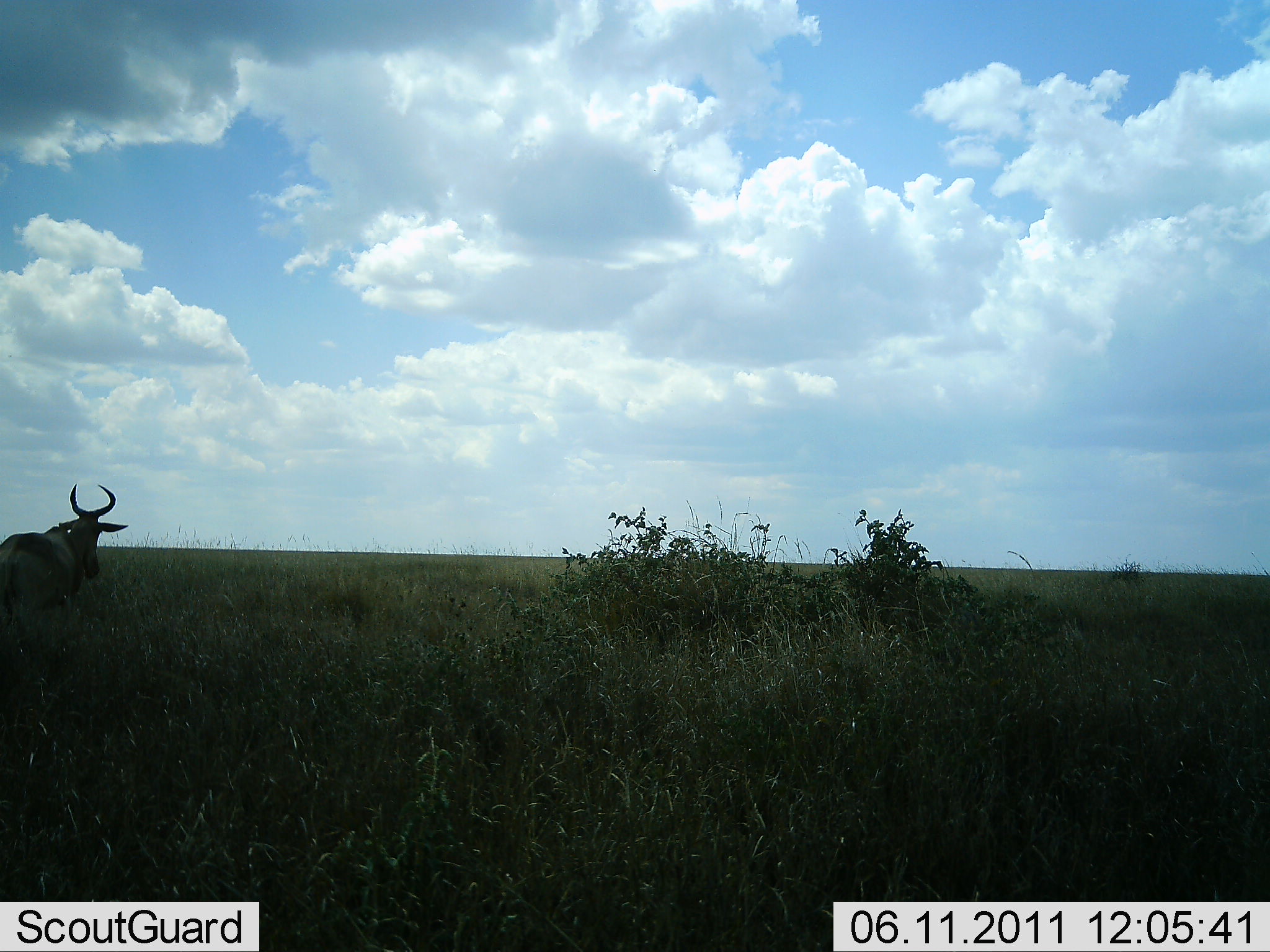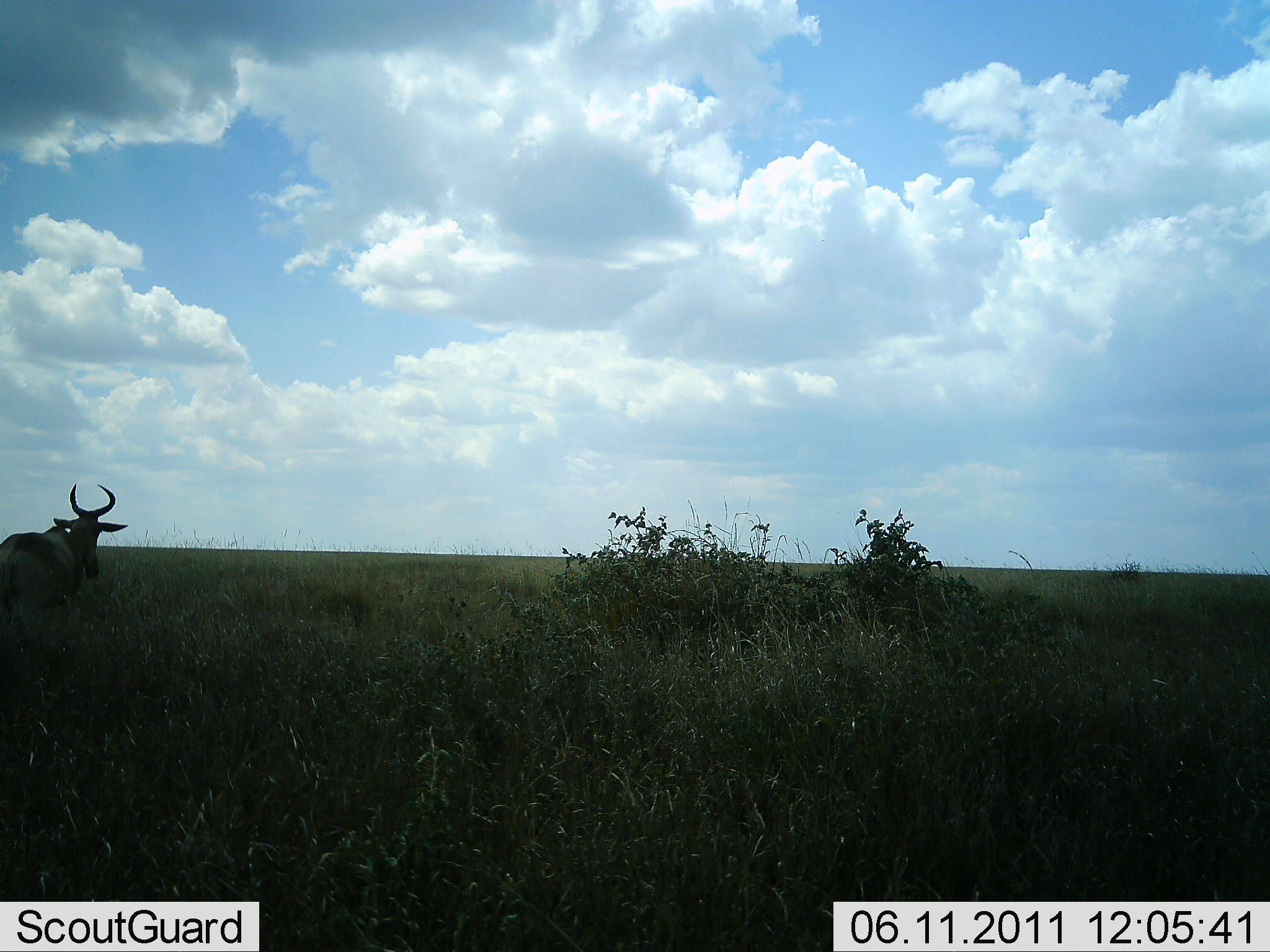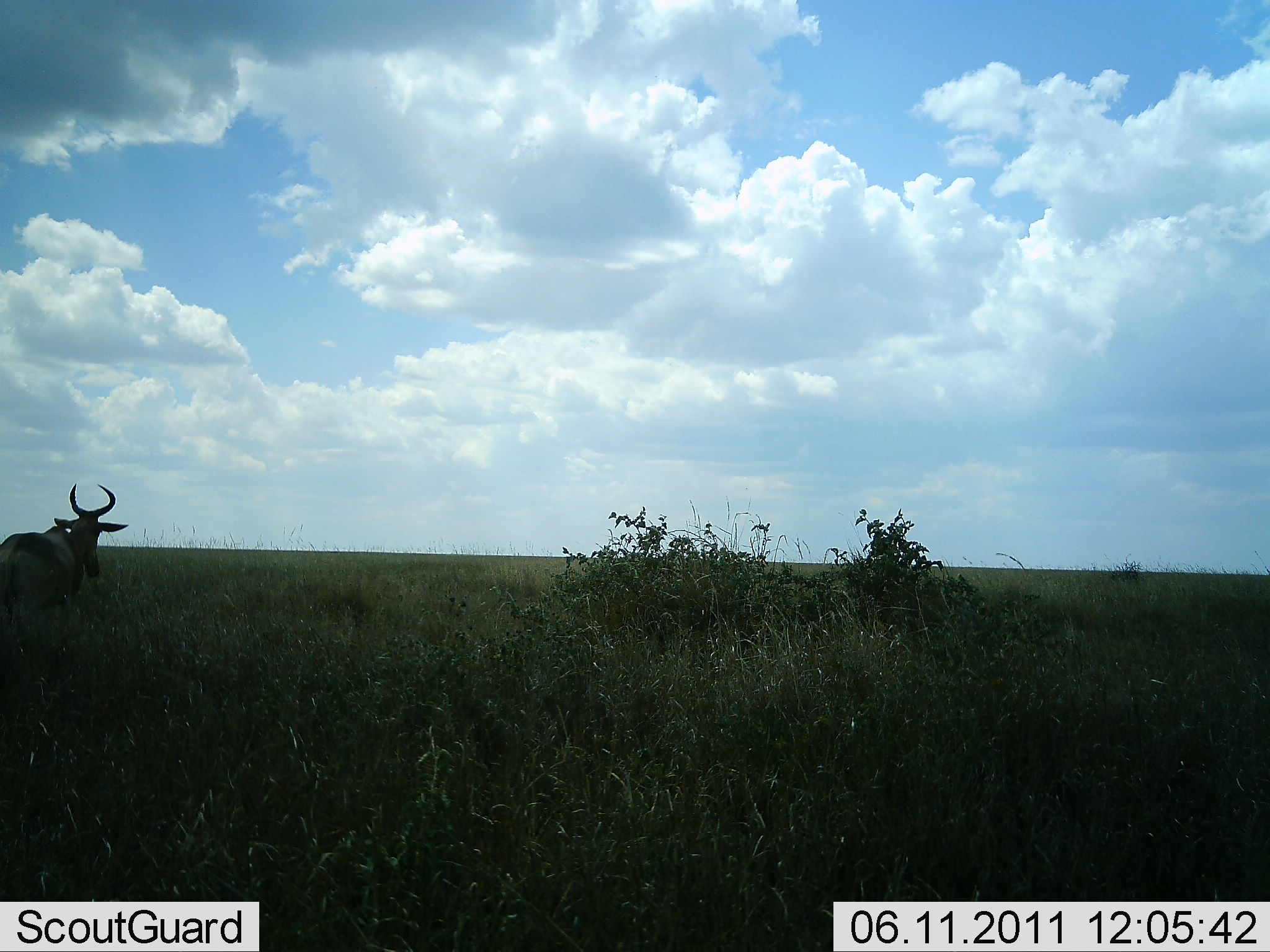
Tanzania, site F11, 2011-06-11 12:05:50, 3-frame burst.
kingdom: Animalia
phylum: Chordata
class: Mammalia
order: Artiodactyla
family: Bovidae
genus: Alcelaphus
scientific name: Alcelaphus buselaphus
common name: hartebeest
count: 1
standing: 100%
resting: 0%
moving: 0%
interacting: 0%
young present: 0%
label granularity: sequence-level